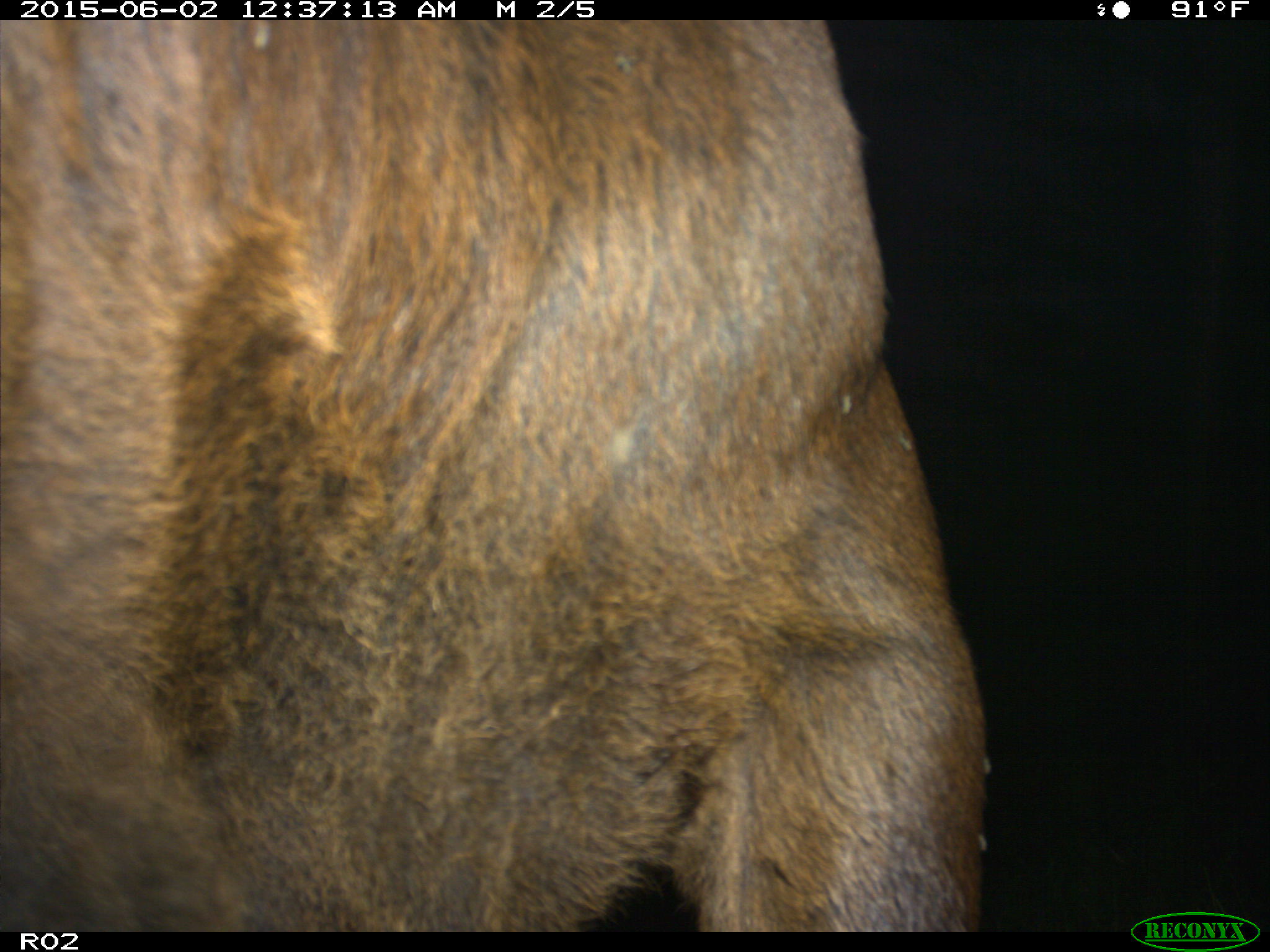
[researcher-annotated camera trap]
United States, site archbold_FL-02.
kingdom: Animalia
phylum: Chordata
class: Mammalia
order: Artiodactyla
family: Bovidae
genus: Bos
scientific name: Bos taurus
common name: domestic cow